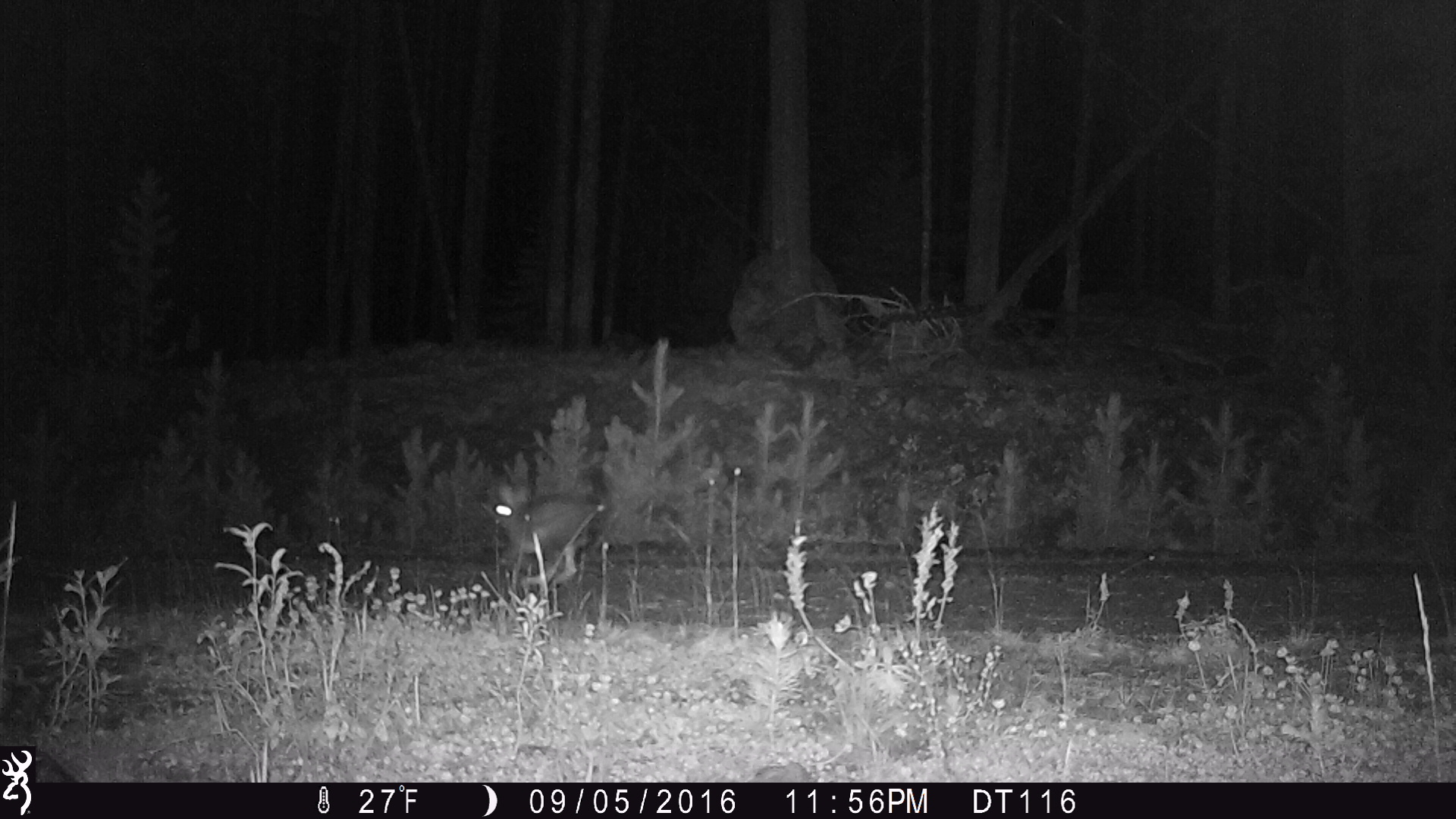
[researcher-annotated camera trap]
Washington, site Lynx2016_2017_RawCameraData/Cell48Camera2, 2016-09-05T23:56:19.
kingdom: Animalia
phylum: Chordata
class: Mammalia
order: Lagomorpha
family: Leporidae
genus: Lepus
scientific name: Lepus americanus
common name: snowshoe hare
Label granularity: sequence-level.